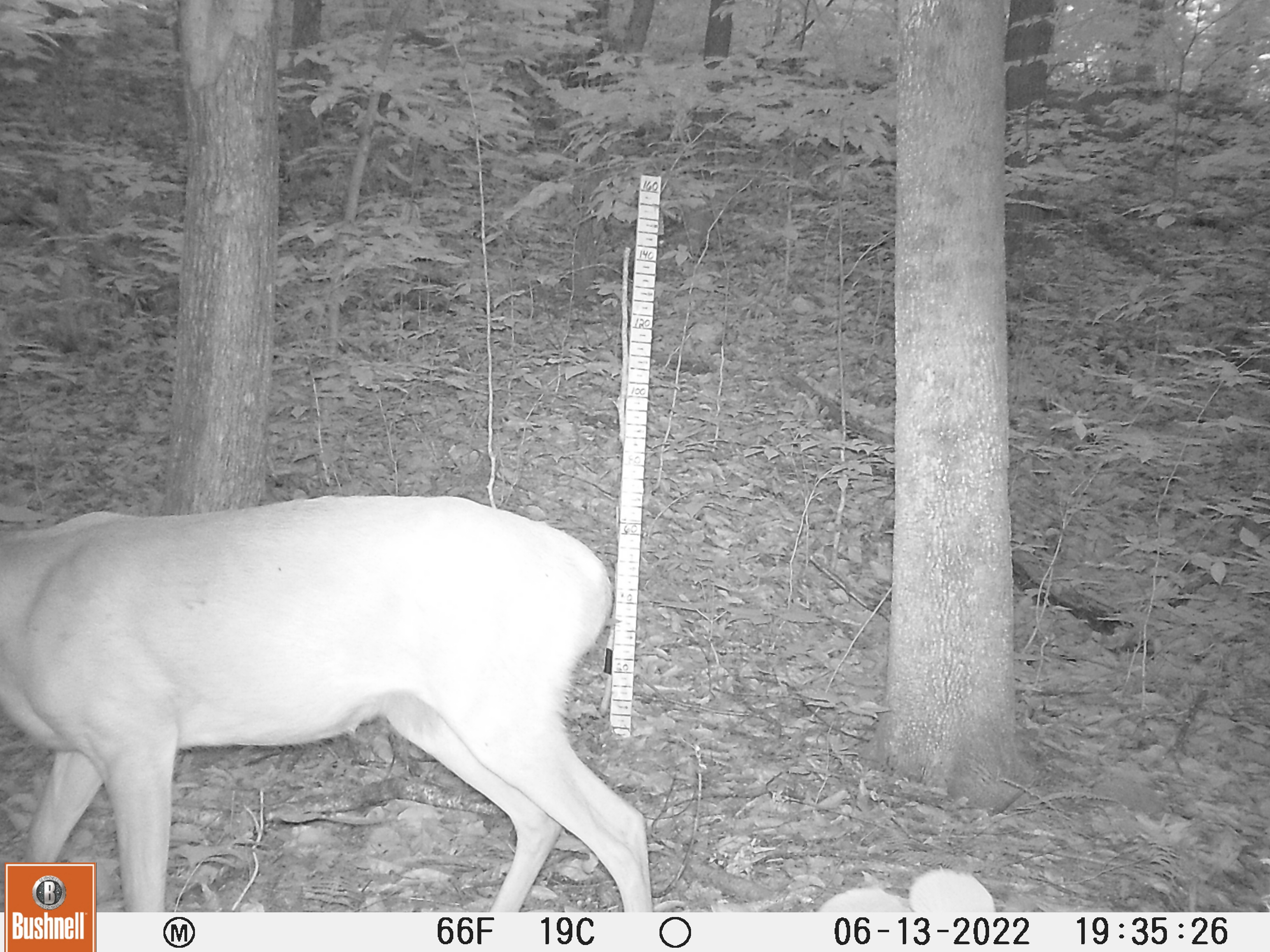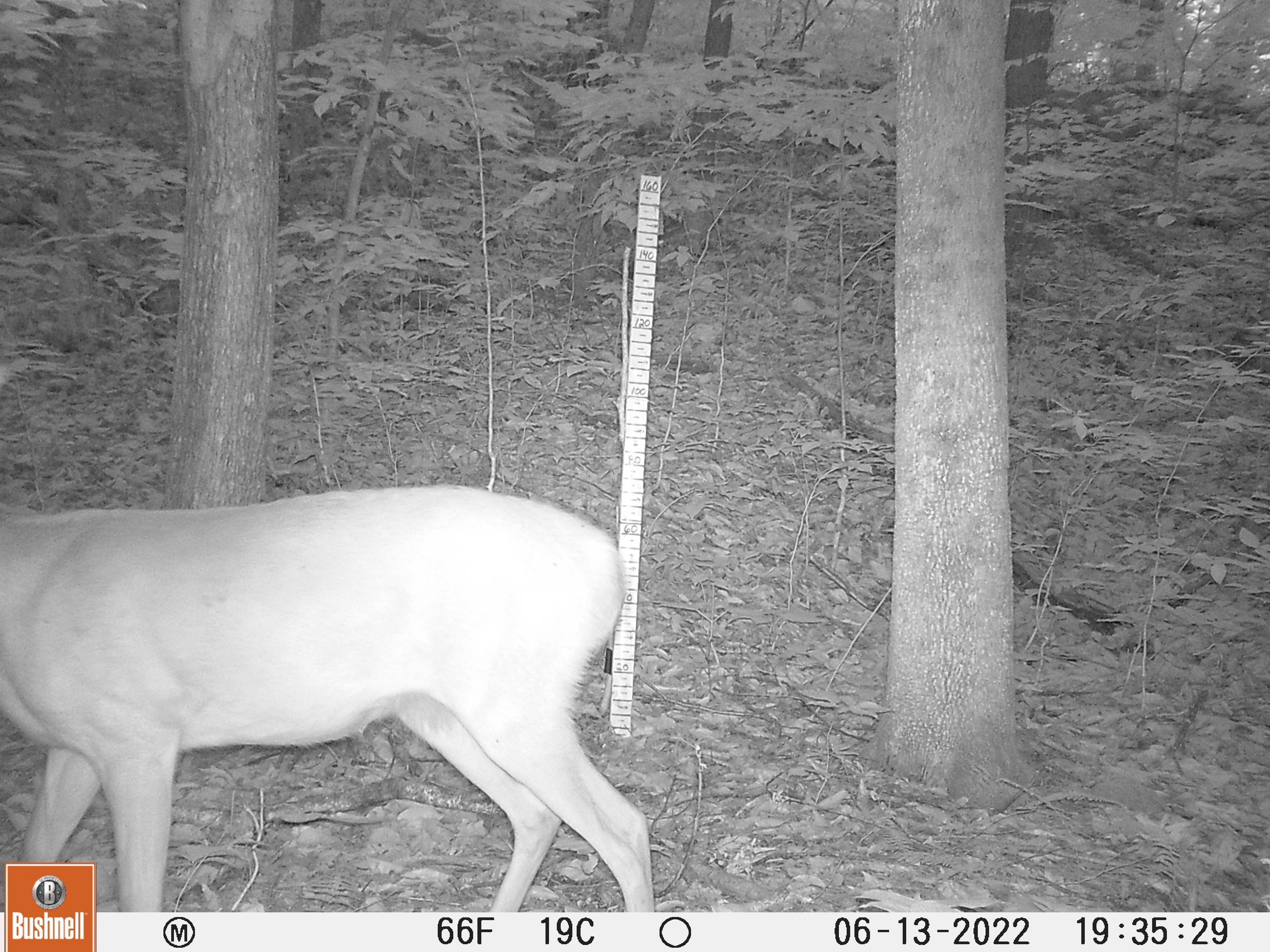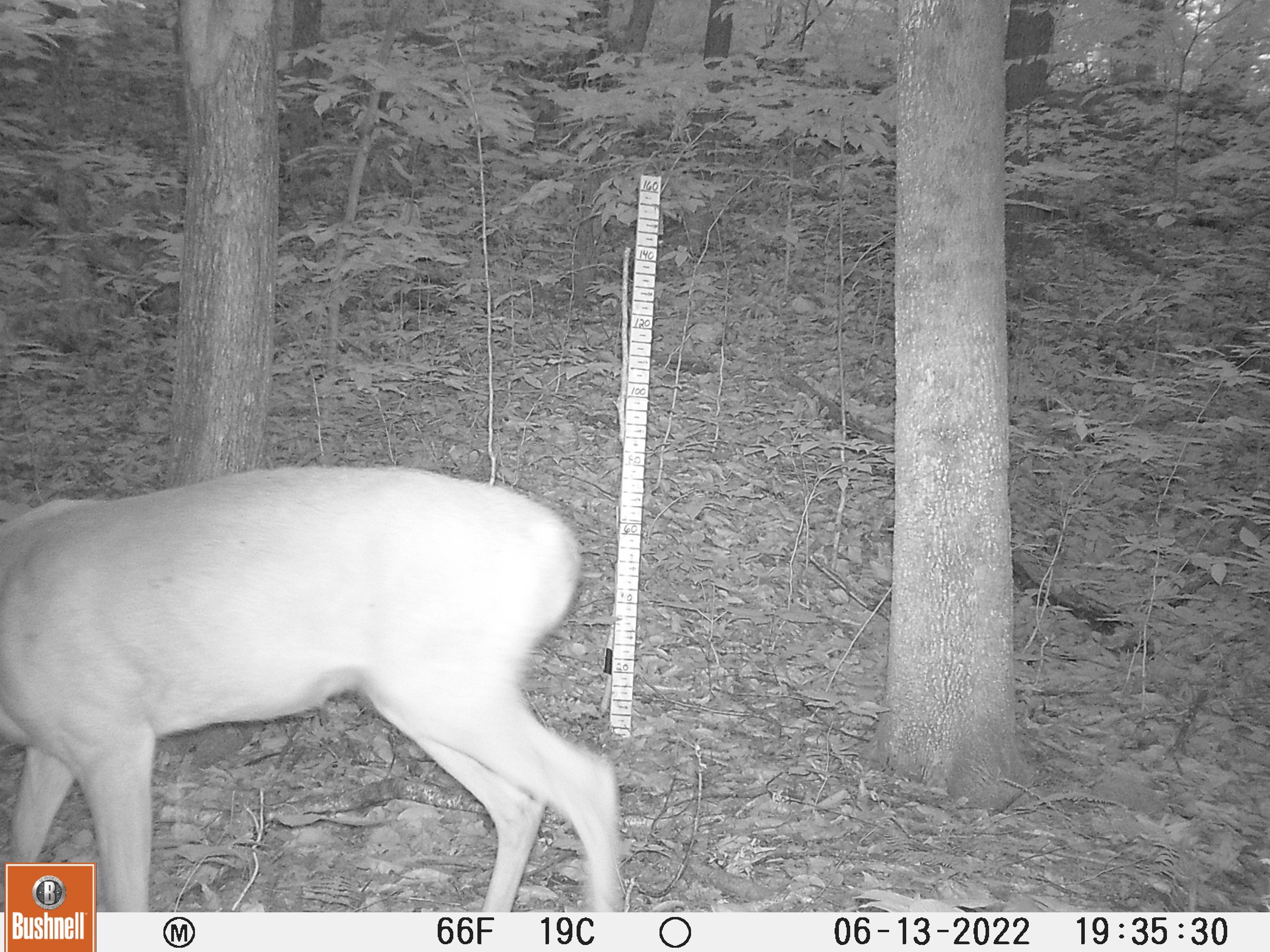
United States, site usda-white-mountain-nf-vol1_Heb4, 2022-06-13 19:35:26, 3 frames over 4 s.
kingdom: Animalia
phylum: Chordata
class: Mammalia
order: Artiodactyla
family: Cervidae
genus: Odocoileus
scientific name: Odocoileus virginianus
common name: white-tailed deer